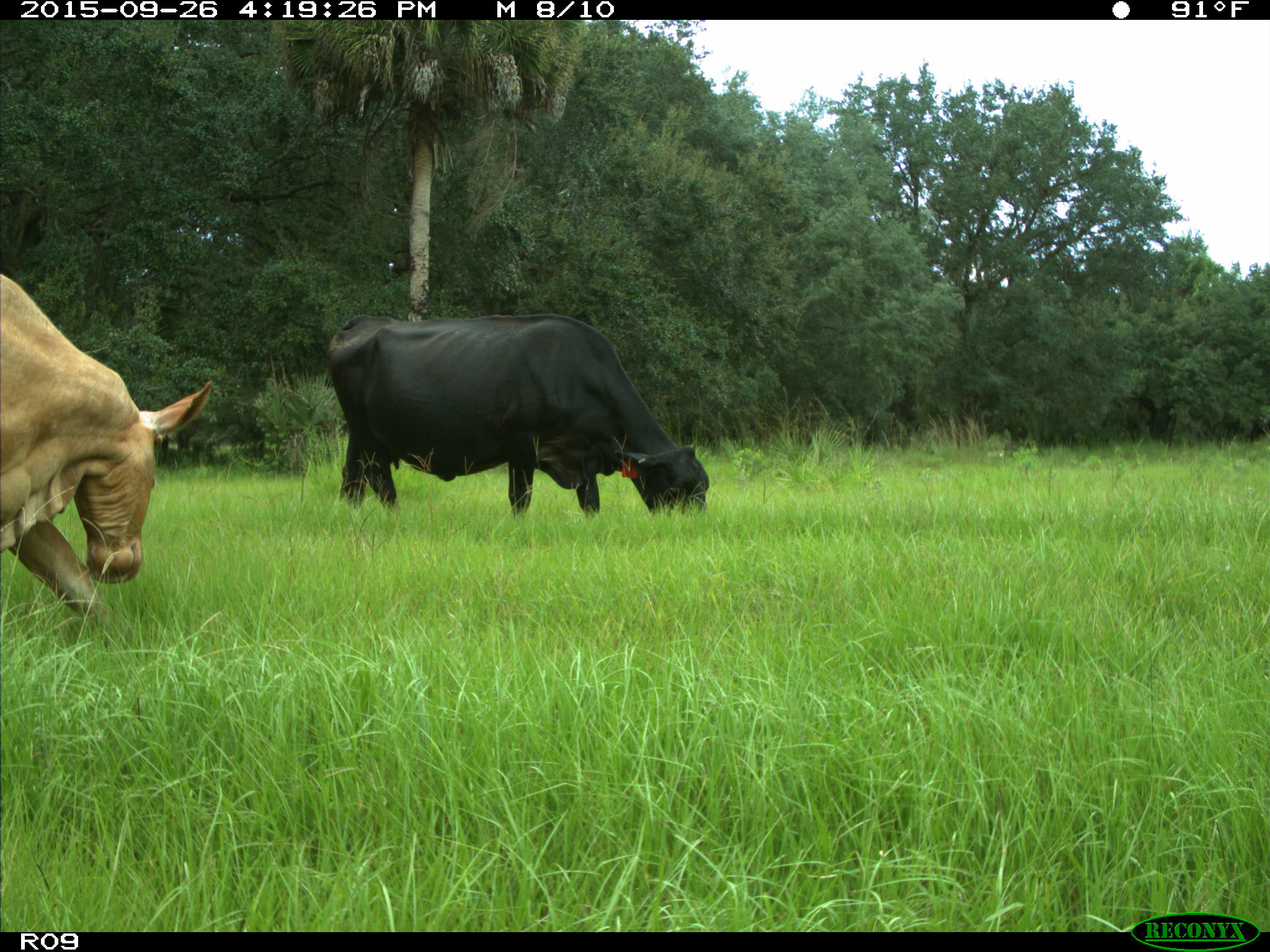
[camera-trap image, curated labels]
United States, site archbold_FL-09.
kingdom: Animalia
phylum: Chordata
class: Mammalia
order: Artiodactyla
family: Bovidae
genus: Bos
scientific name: Bos taurus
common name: domestic cow